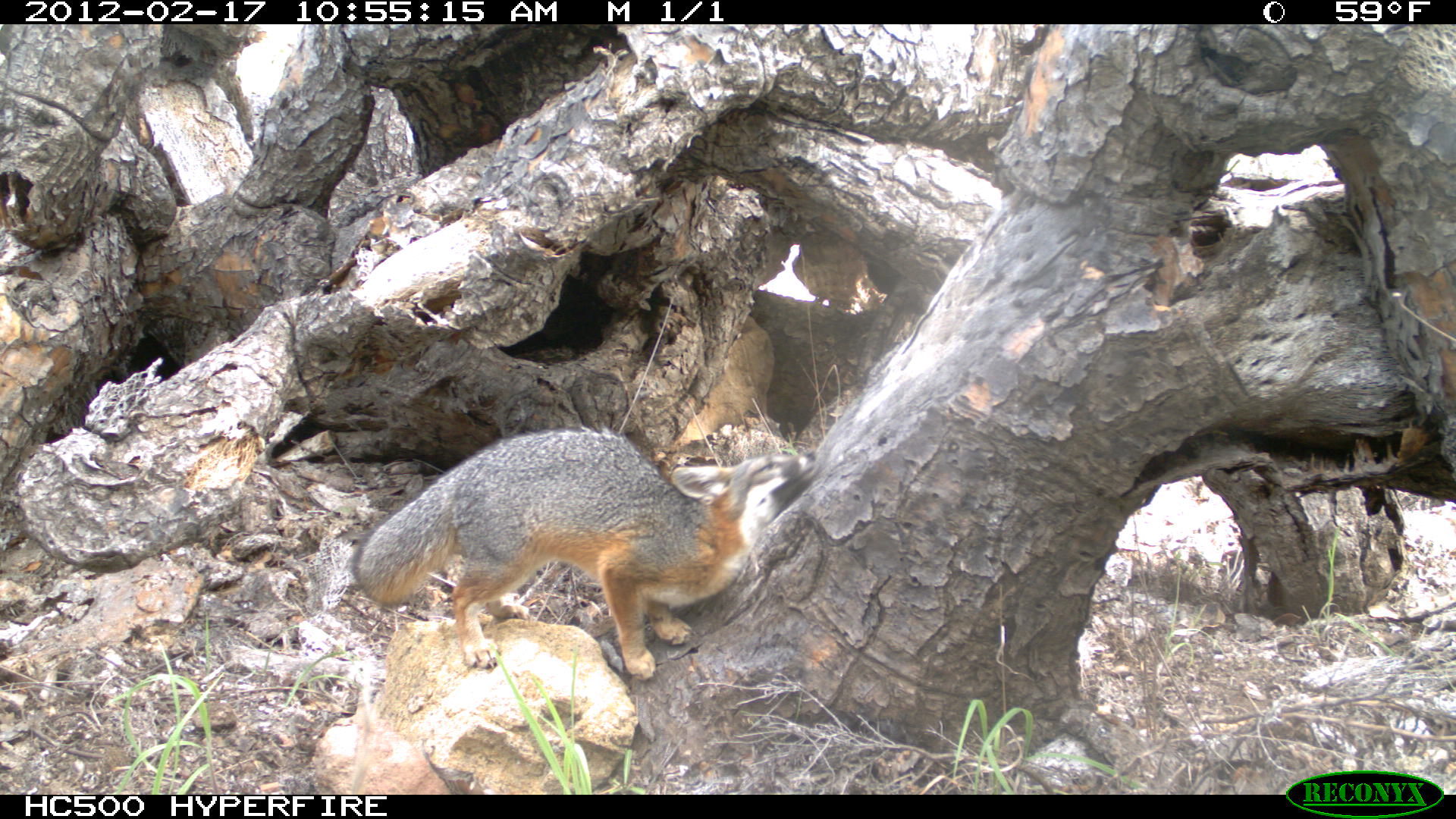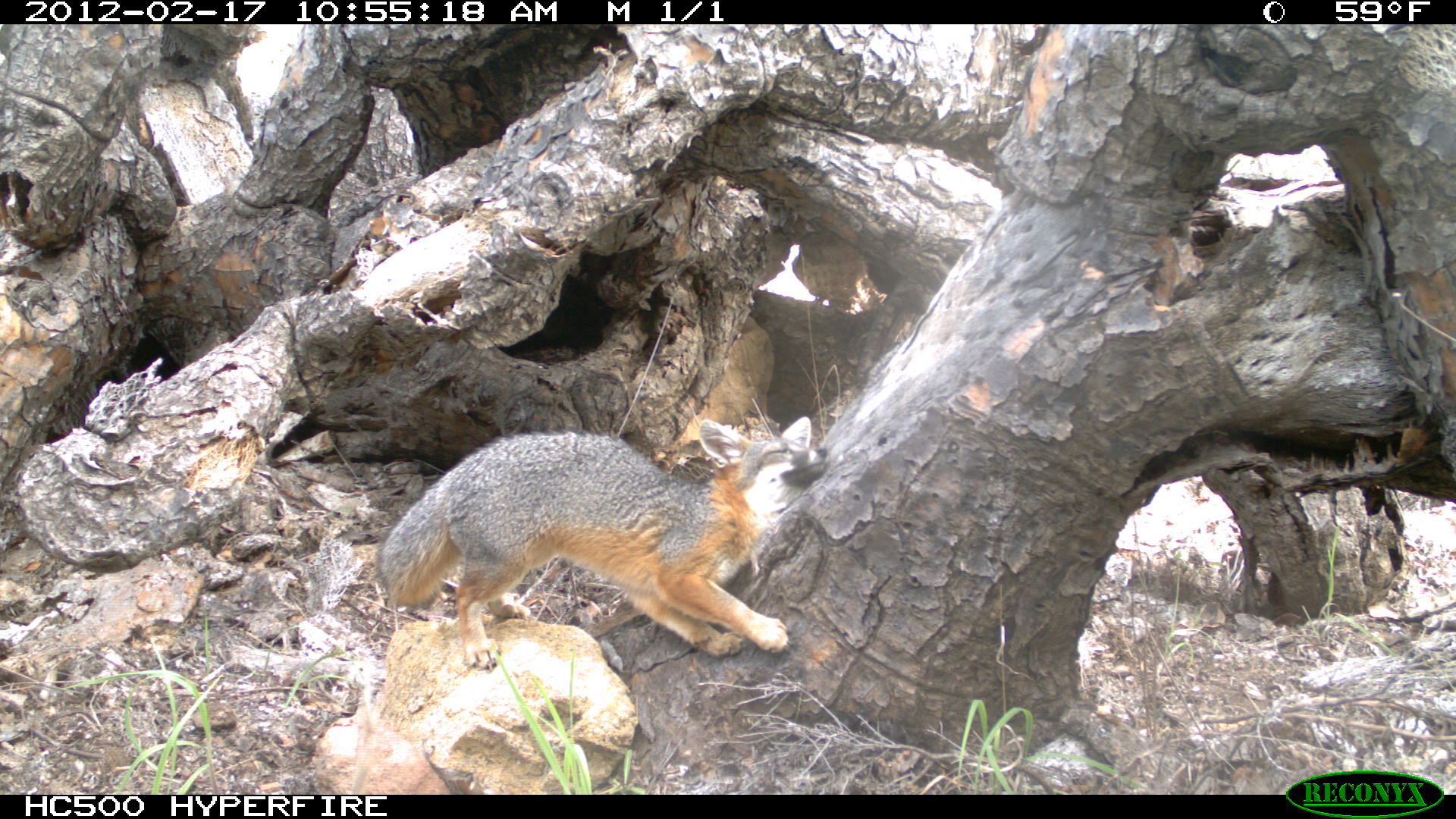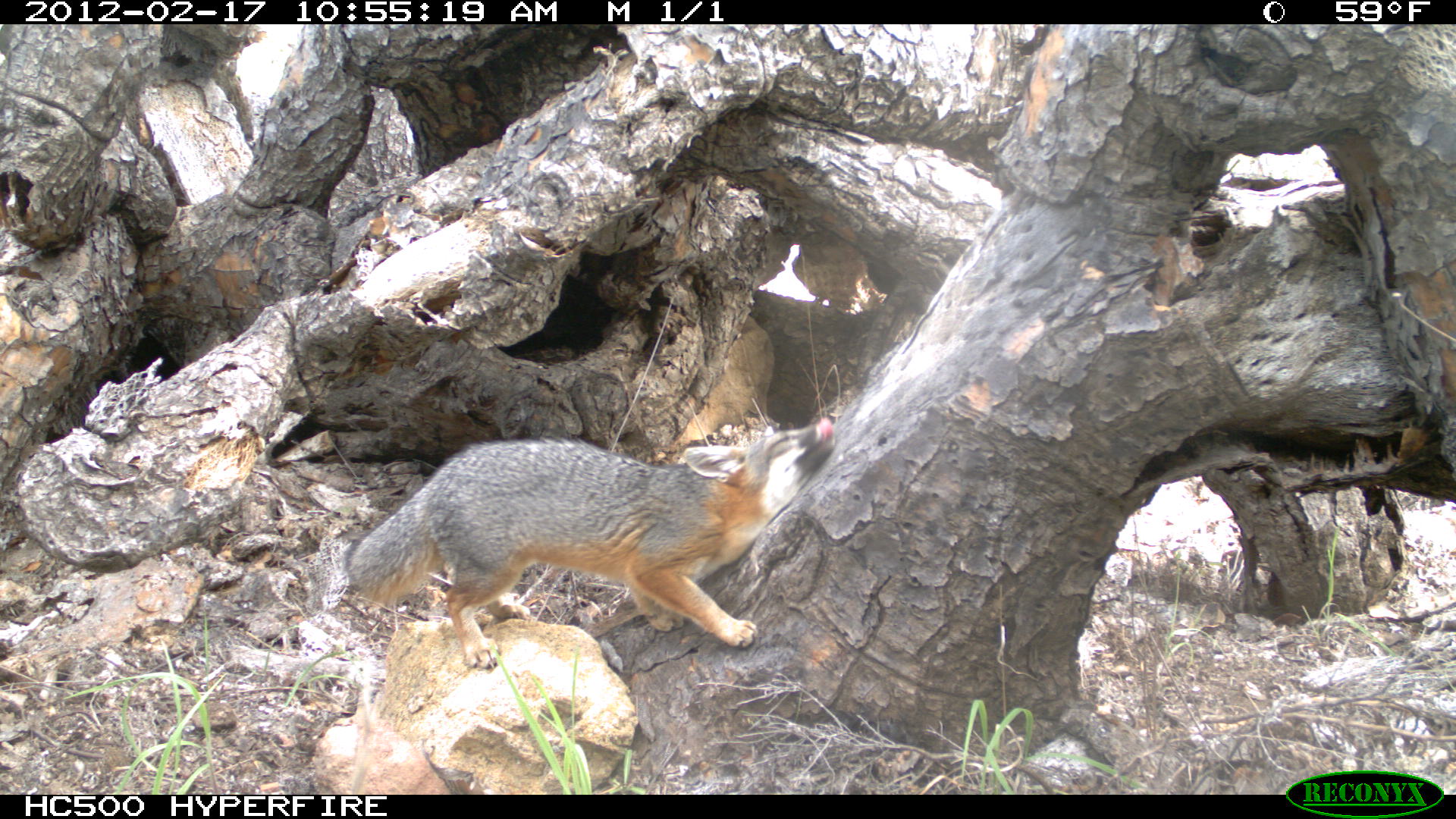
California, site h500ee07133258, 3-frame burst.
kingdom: Animalia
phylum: Chordata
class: Mammalia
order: Carnivora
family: Canidae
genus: Urocyon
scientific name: Urocyon littoralis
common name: island fox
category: fox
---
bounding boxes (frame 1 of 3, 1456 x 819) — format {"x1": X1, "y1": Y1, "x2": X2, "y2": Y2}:
fox: {"x1": 350, "y1": 426, "x2": 821, "y2": 682}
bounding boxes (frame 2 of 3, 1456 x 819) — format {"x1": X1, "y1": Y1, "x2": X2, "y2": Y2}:
fox: {"x1": 376, "y1": 416, "x2": 828, "y2": 671}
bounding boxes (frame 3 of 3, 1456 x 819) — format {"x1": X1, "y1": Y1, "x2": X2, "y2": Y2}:
fox: {"x1": 345, "y1": 416, "x2": 833, "y2": 670}